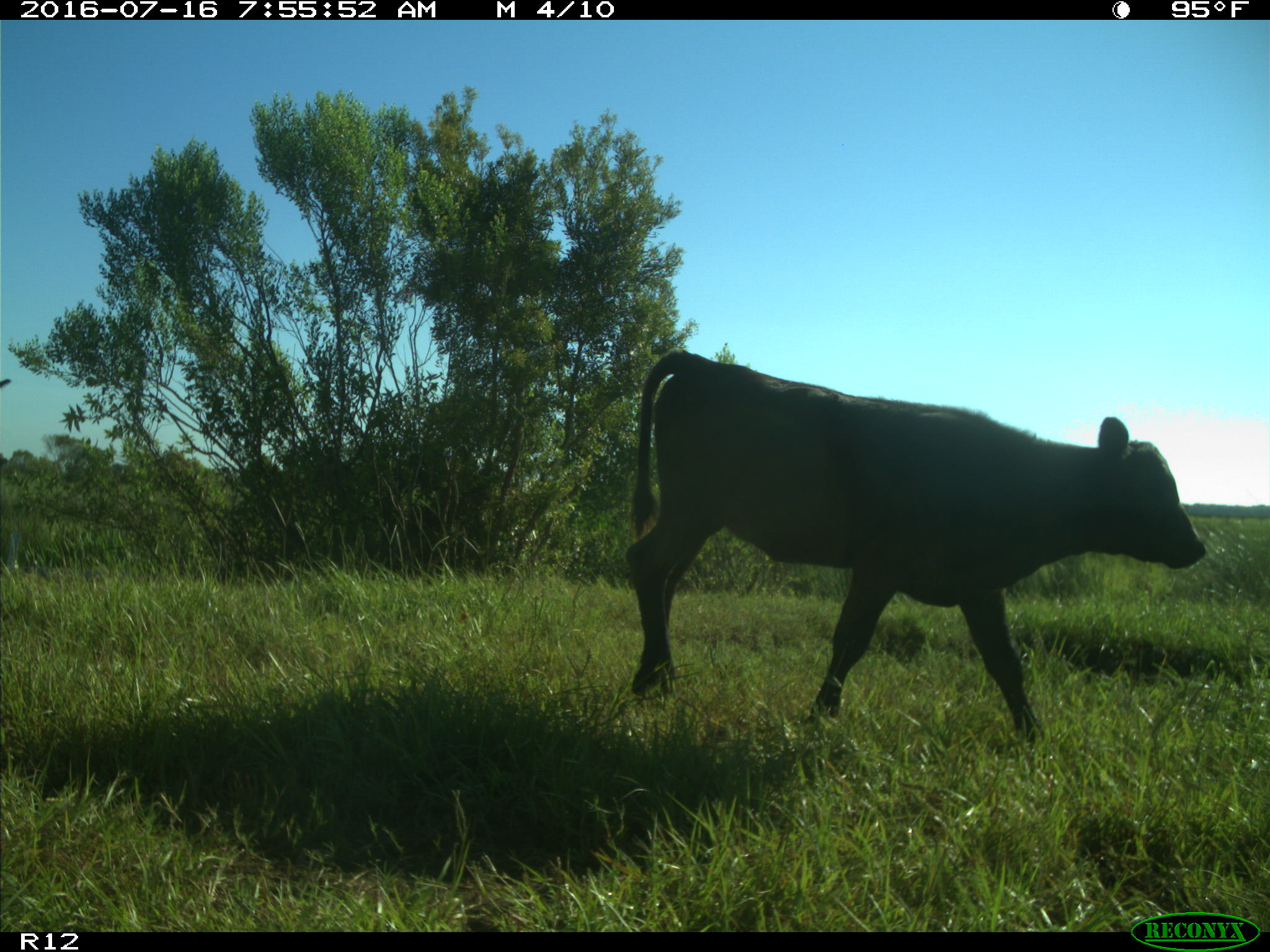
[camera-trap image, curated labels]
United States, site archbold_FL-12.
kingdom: Animalia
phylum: Chordata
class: Mammalia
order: Artiodactyla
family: Bovidae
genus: Bos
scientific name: Bos taurus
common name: domestic cow